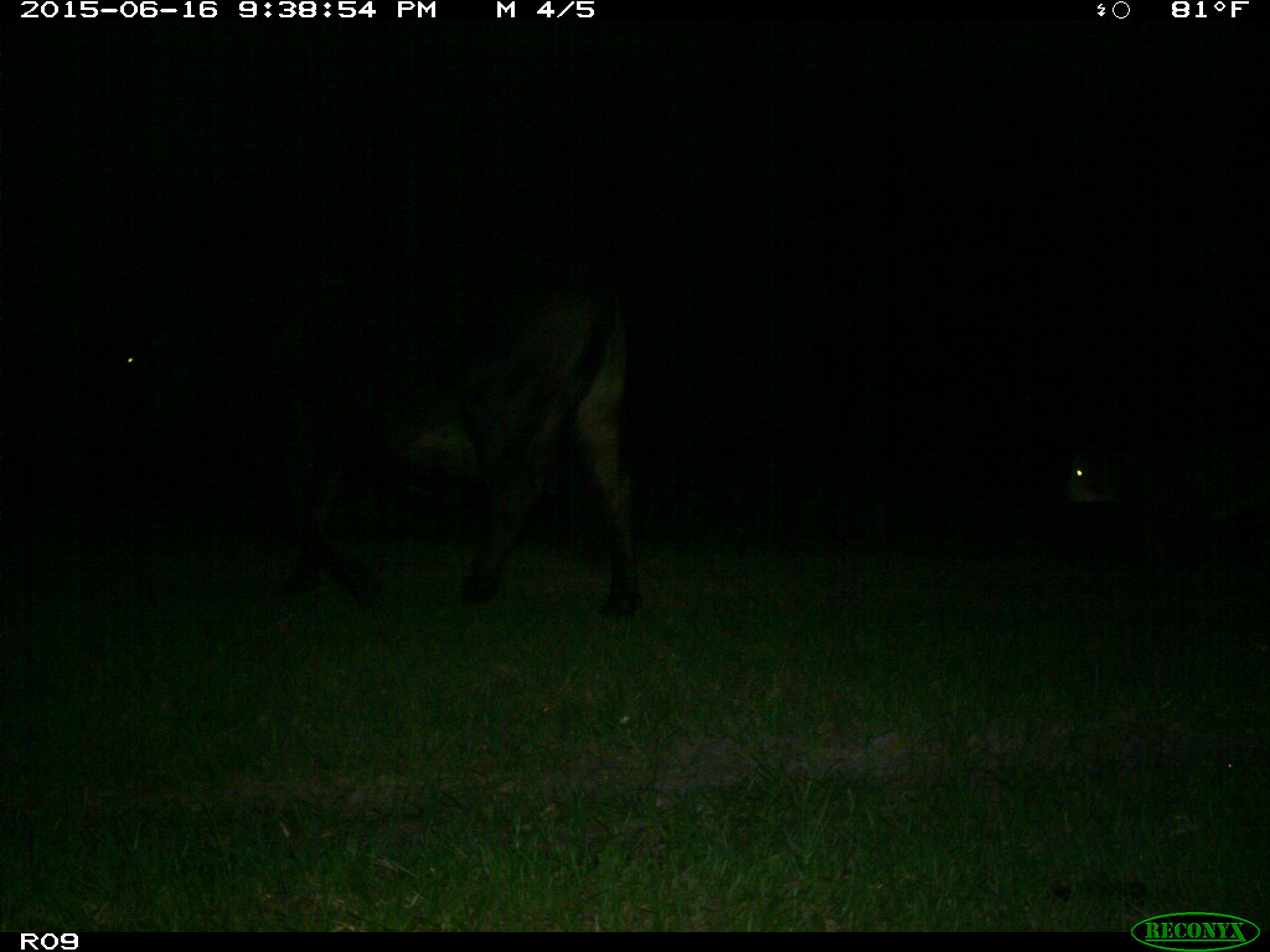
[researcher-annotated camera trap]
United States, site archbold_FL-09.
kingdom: Animalia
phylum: Chordata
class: Mammalia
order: Artiodactyla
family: Bovidae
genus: Bos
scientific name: Bos taurus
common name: domestic cow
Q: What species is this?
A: Bos taurus (domestic cow).